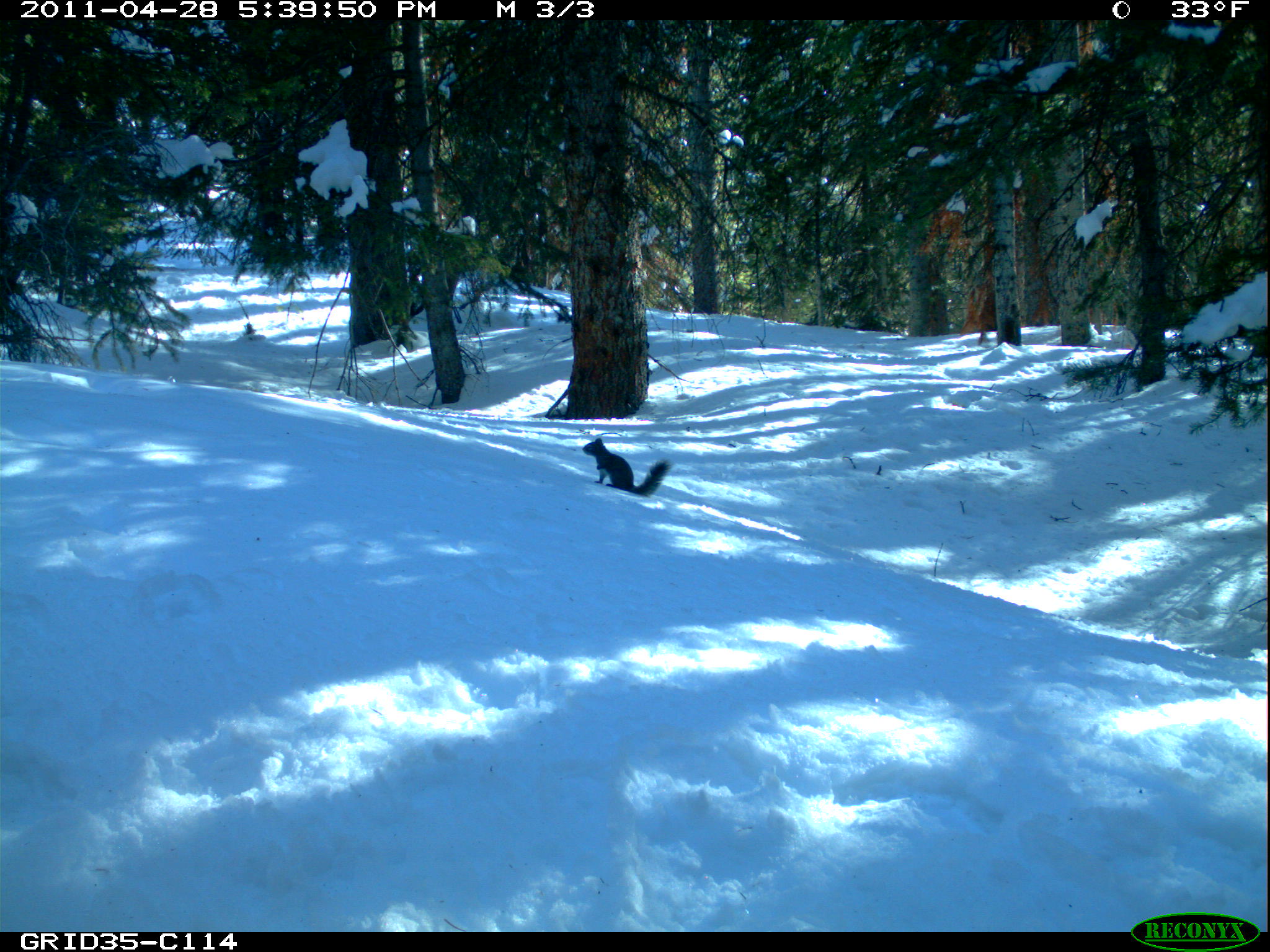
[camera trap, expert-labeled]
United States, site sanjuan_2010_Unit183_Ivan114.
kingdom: Animalia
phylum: Chordata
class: Mammalia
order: Rodentia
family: Sciuridae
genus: Tamiasciurus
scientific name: Tamiasciurus hudsonicus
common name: american red squirrel